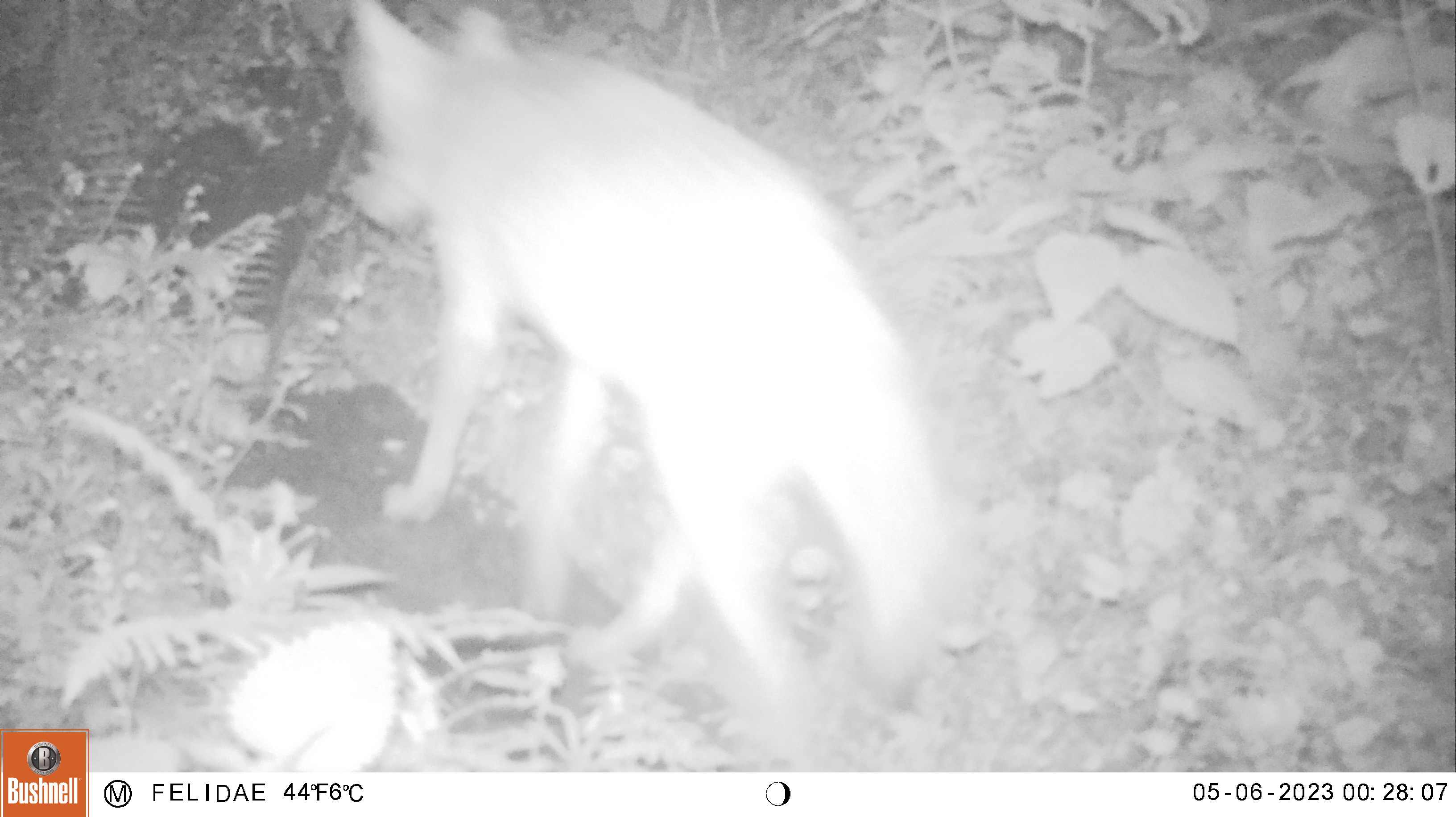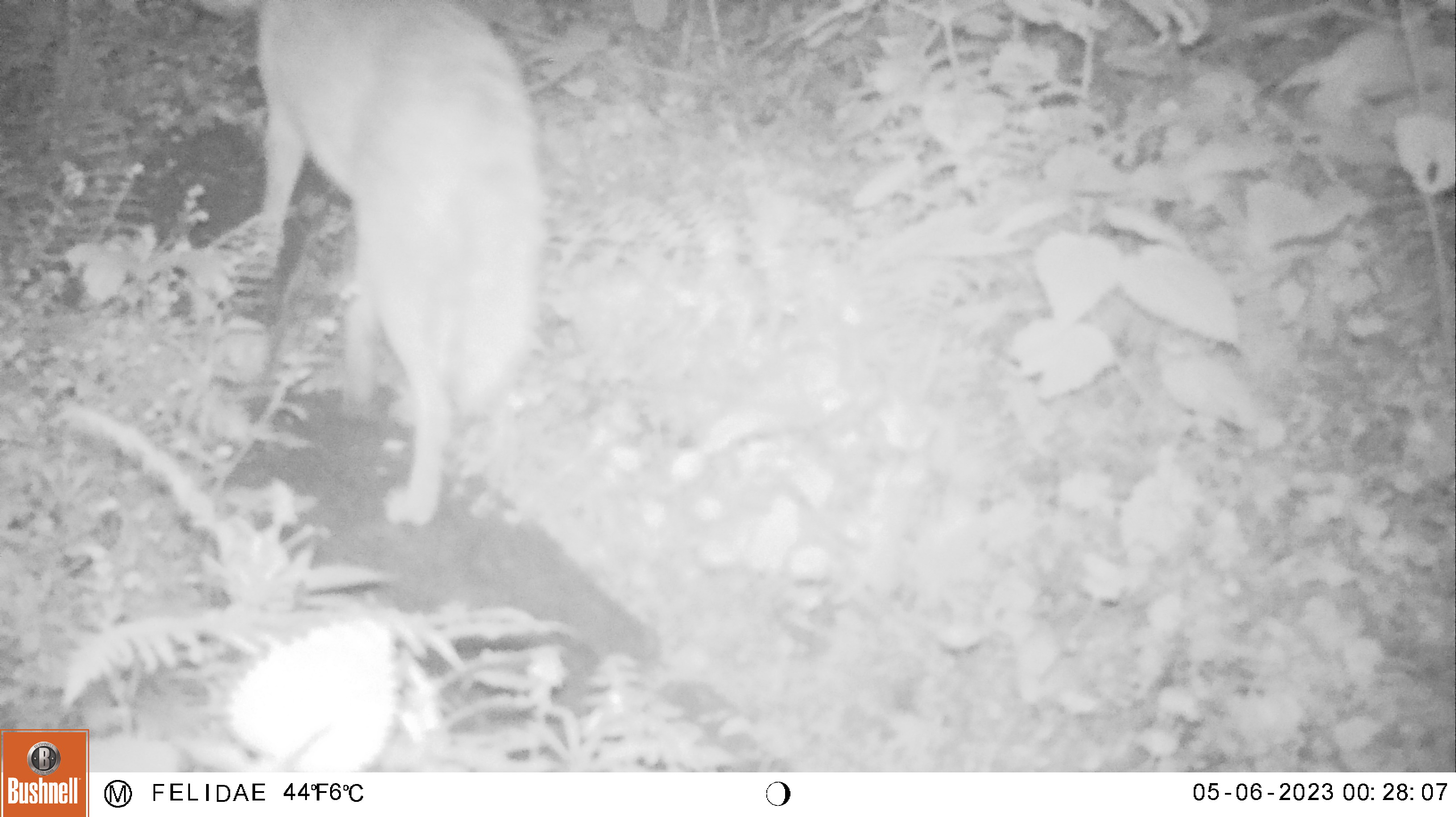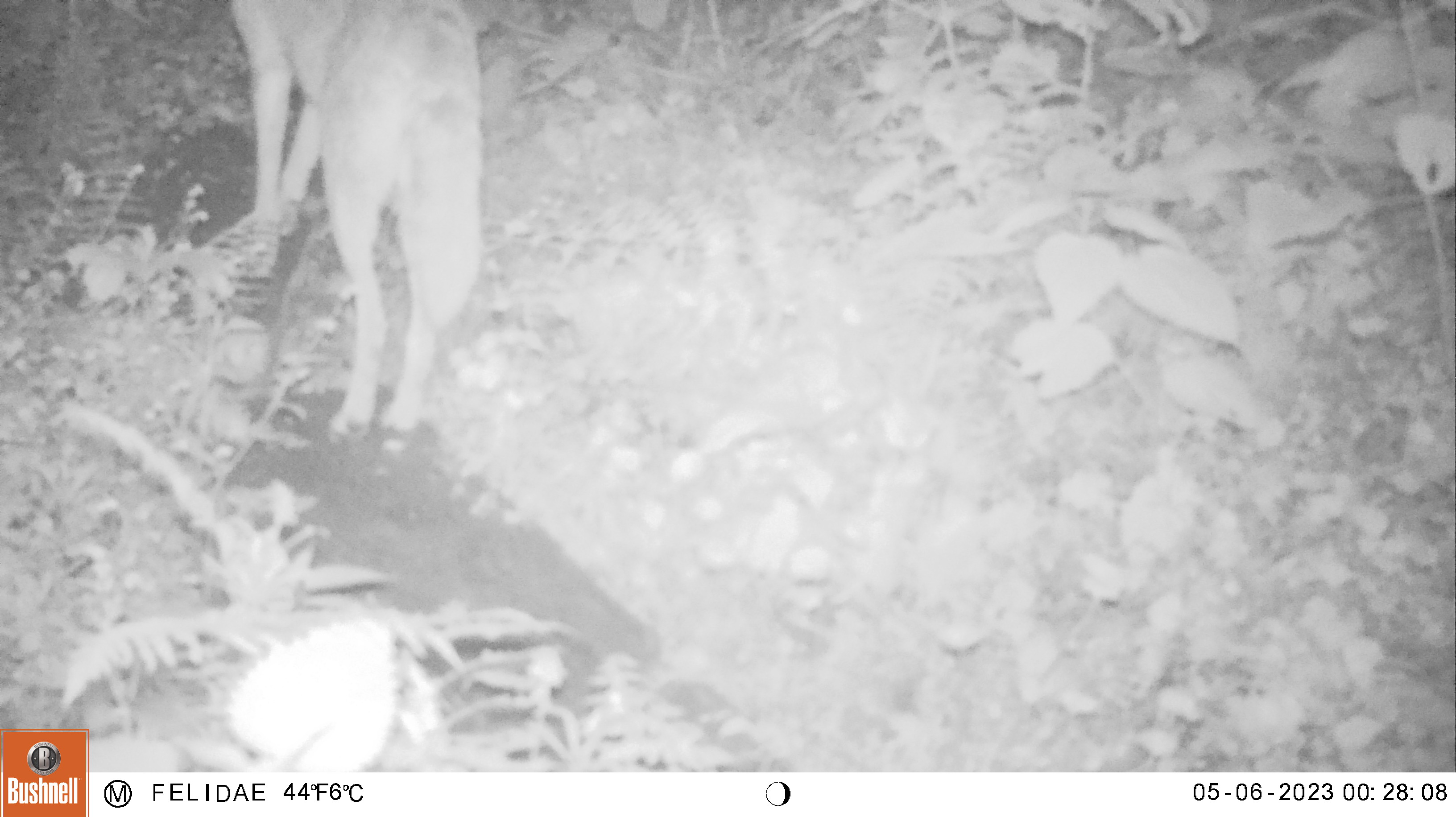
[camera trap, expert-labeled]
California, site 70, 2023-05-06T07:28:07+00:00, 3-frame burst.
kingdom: Animalia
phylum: Chordata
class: Mammalia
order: Carnivora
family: Canidae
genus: Canis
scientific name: Canis latrans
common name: coyote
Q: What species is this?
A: Coyote (Canis latrans).